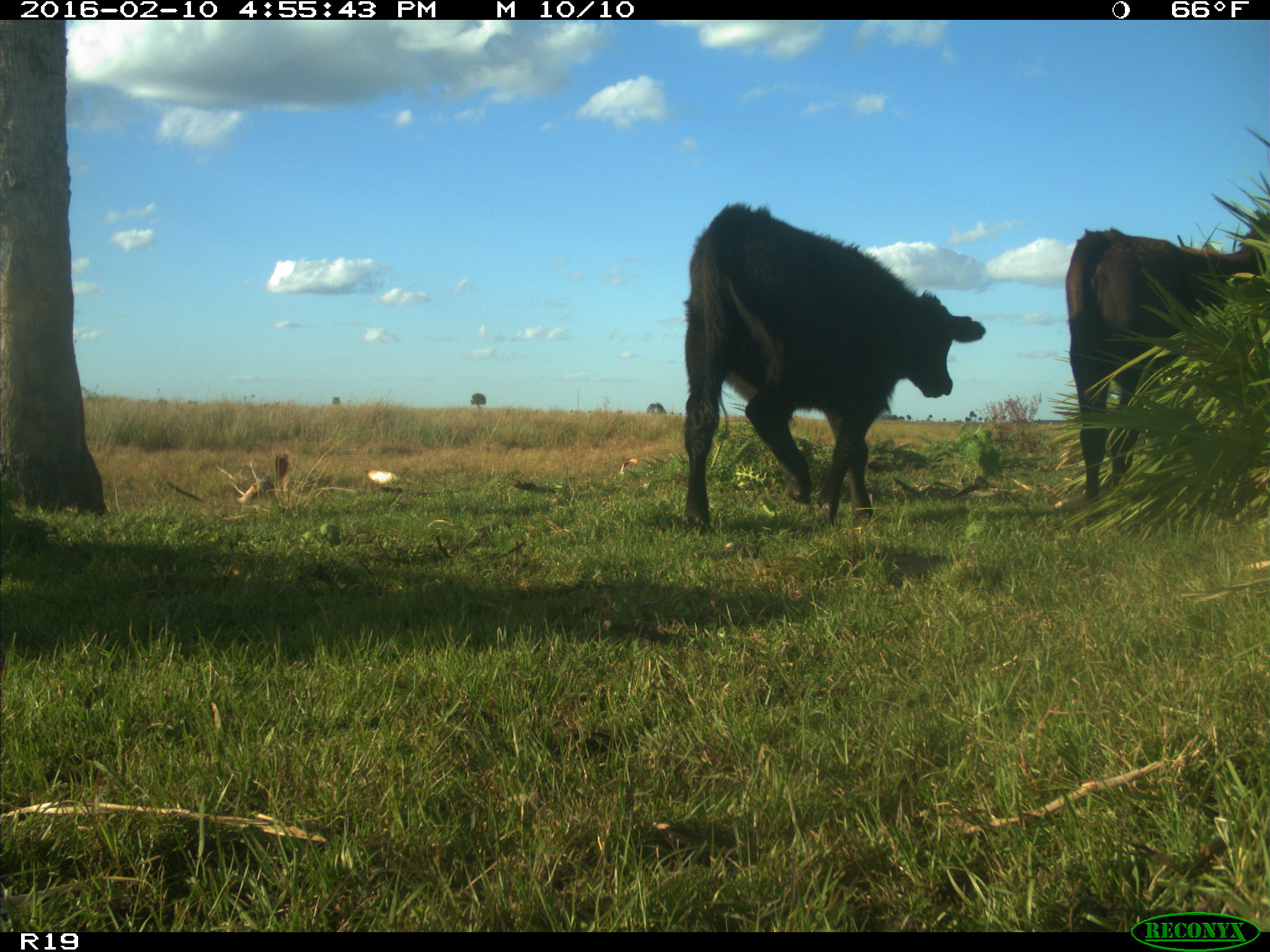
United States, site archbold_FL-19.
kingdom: Animalia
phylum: Chordata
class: Mammalia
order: Artiodactyla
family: Bovidae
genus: Bos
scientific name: Bos taurus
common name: domestic cow